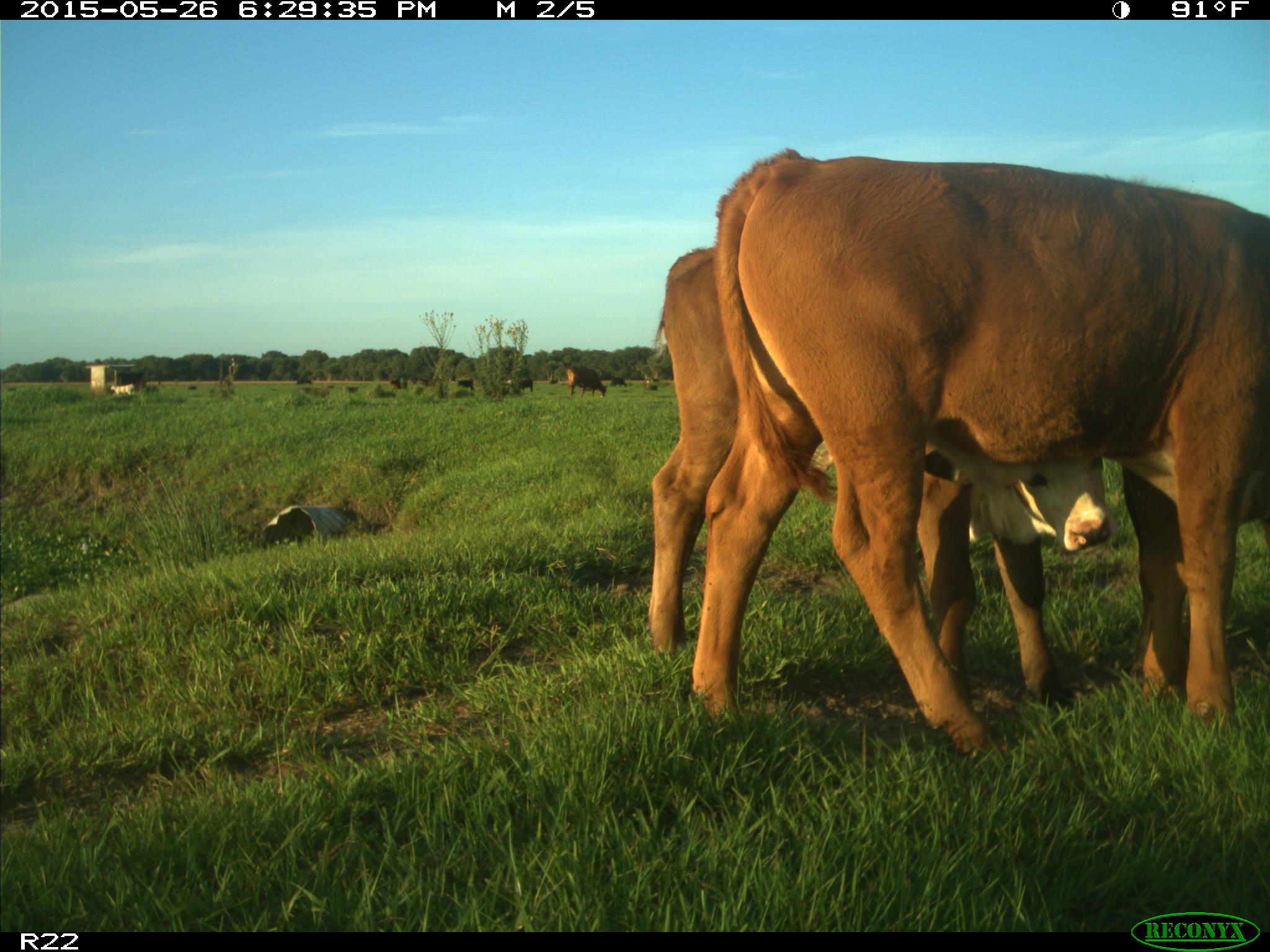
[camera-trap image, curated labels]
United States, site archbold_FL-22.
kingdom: Animalia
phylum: Chordata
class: Mammalia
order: Artiodactyla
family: Bovidae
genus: Bos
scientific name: Bos taurus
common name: domestic cow